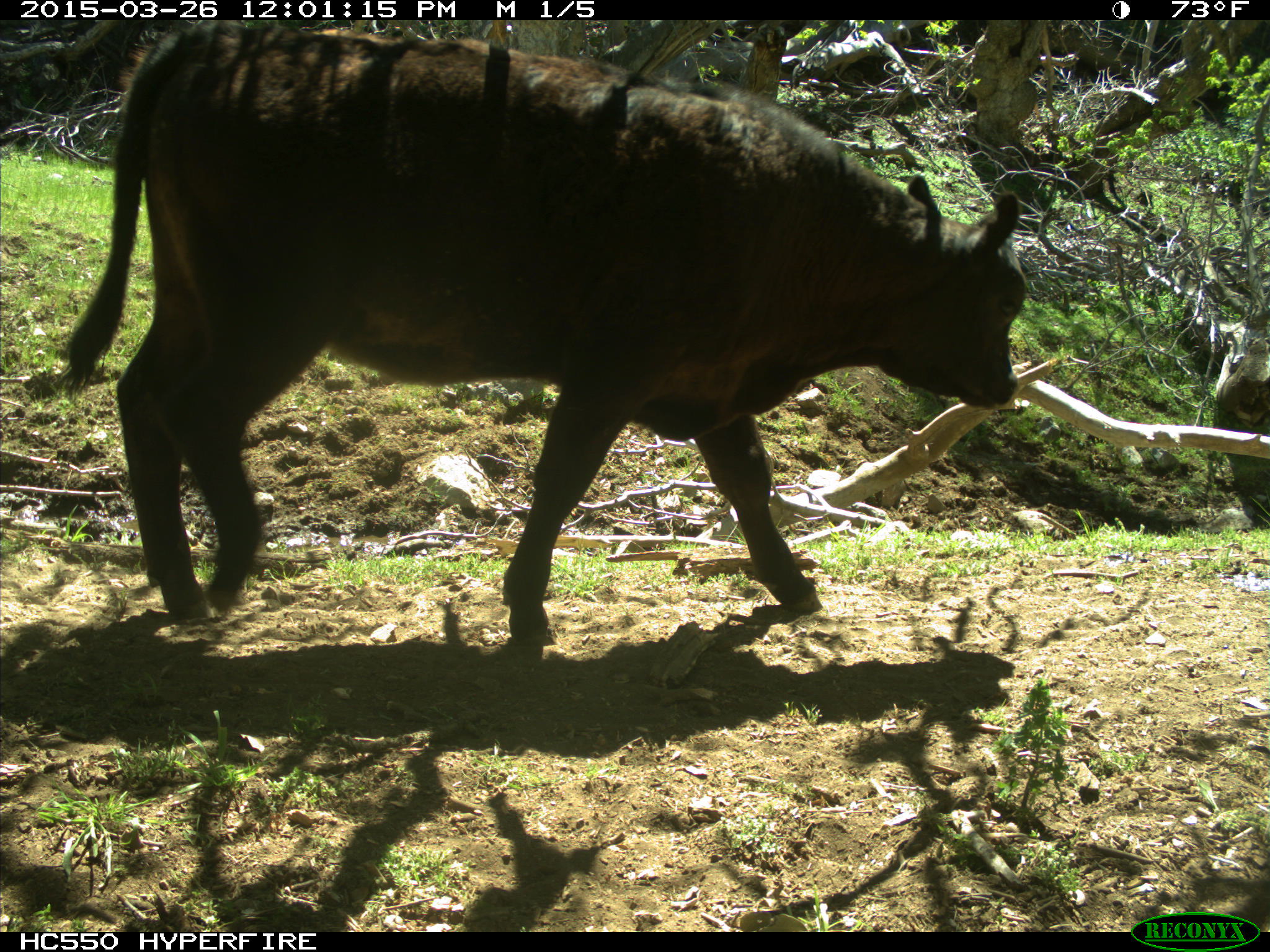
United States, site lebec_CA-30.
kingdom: Animalia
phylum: Chordata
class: Mammalia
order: Artiodactyla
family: Bovidae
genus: Bos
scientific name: Bos taurus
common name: domestic cow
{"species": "Bos taurus (domestic cow)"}